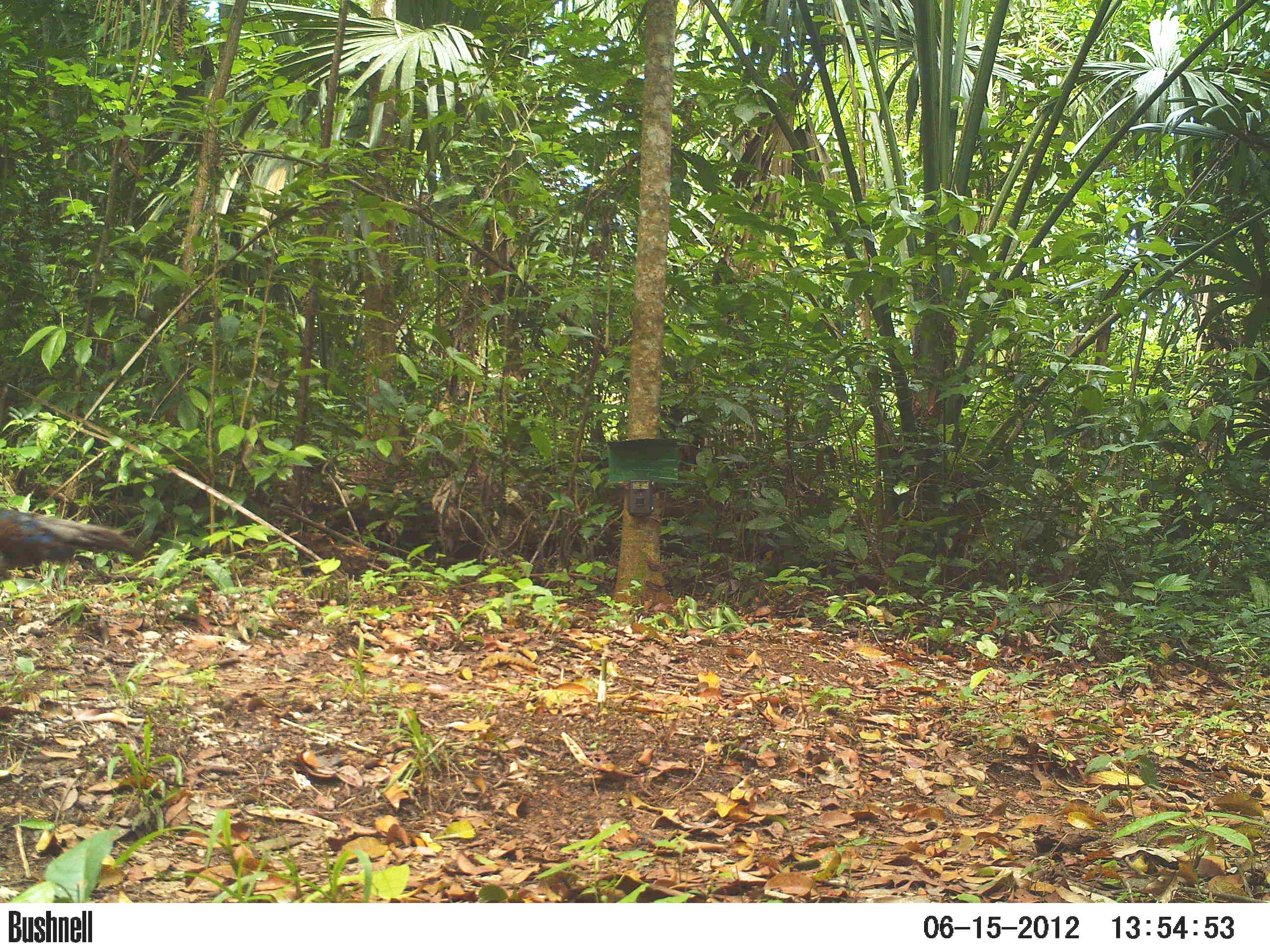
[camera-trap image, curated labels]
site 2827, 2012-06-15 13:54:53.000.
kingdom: Animalia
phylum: Chordata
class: Aves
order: Galliformes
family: Phasianidae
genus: Meleagris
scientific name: Meleagris ocellata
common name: ocellated turkey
Meleagris ocellata (ocellated turkey), count 1, age adult.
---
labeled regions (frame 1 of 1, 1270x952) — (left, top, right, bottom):
meleagris ocellata: (0, 504, 140, 584)